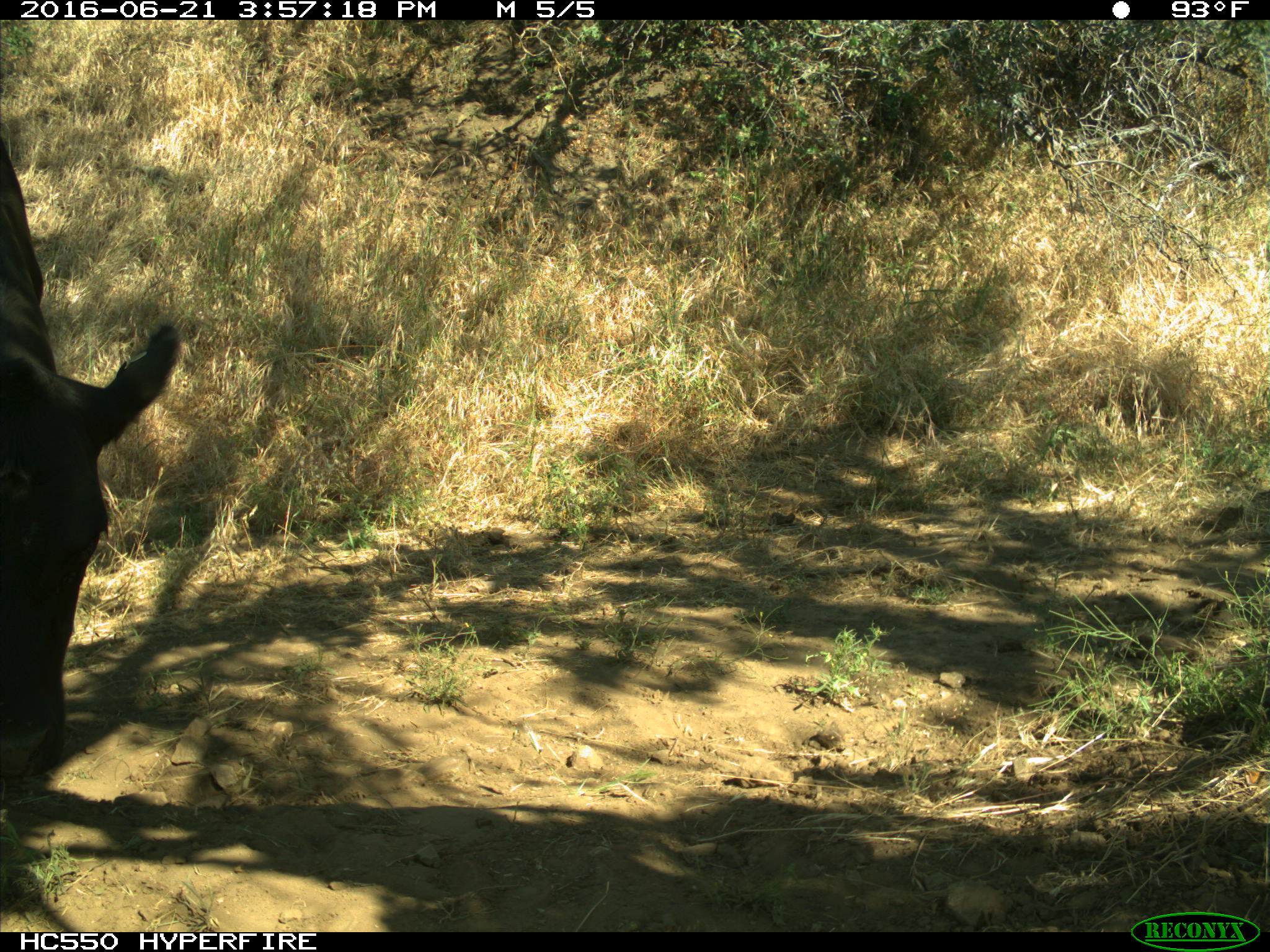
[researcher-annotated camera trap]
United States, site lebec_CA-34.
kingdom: Animalia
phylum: Chordata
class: Mammalia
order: Artiodactyla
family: Bovidae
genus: Bos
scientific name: Bos taurus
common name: domestic cow